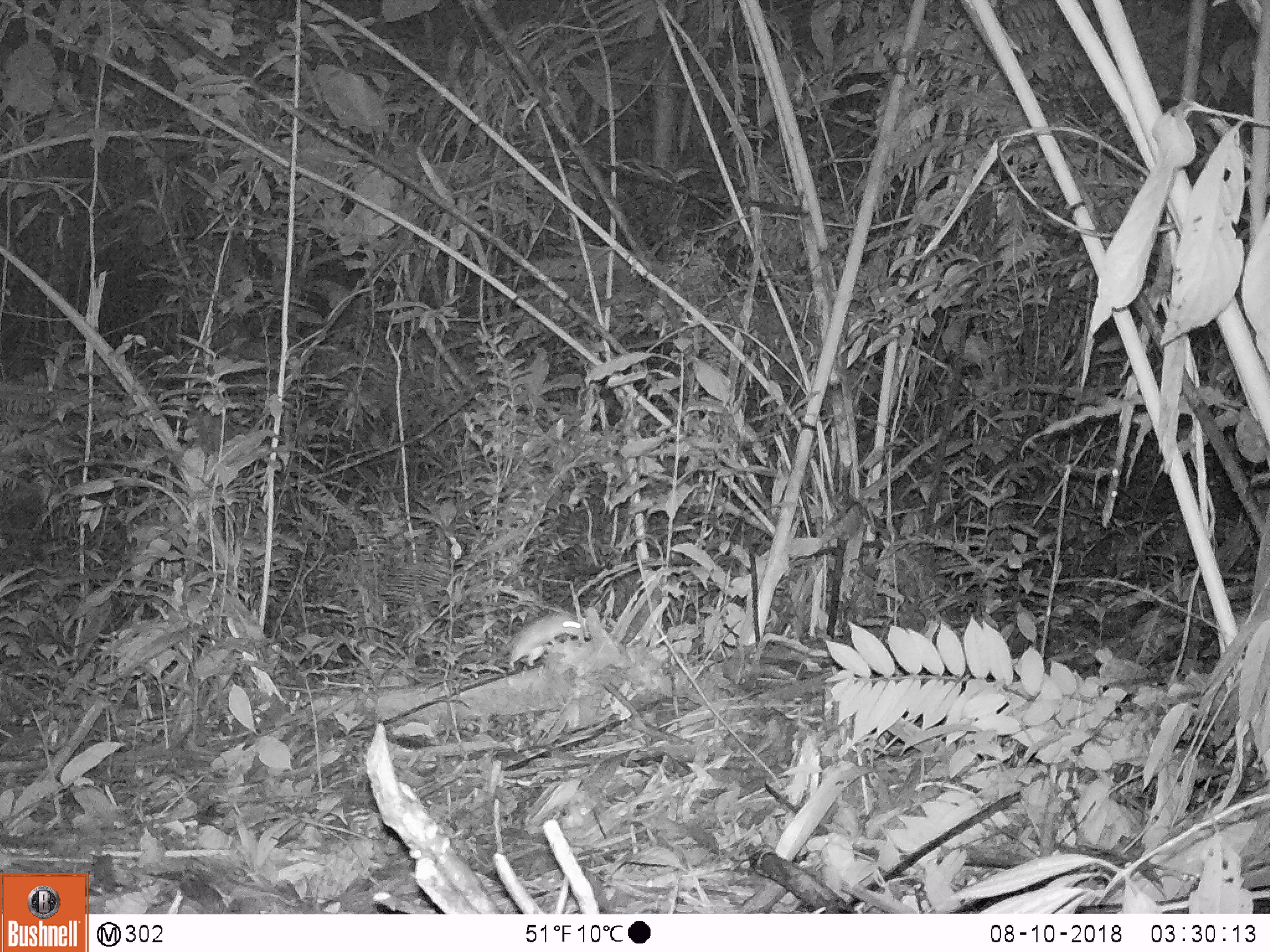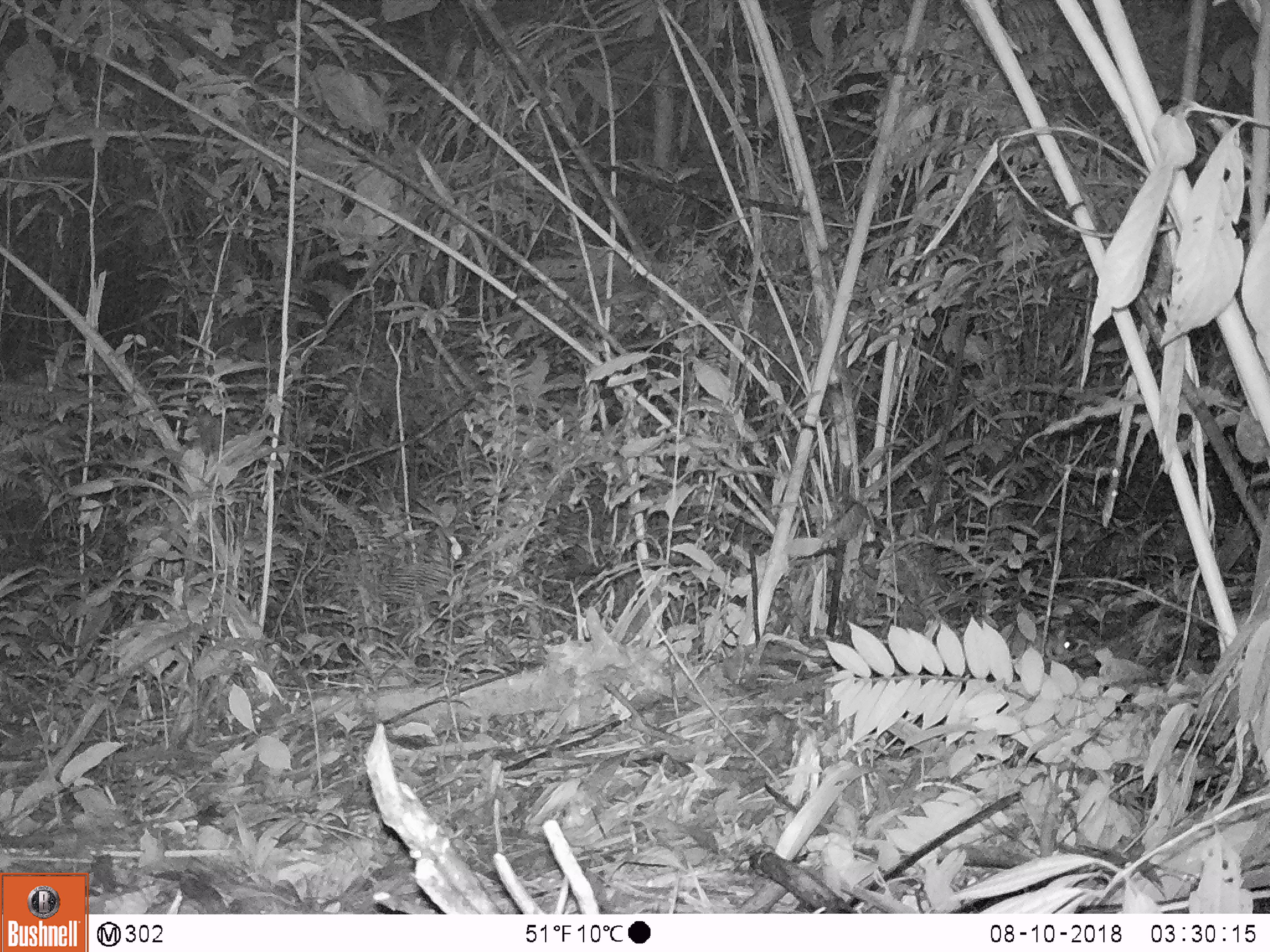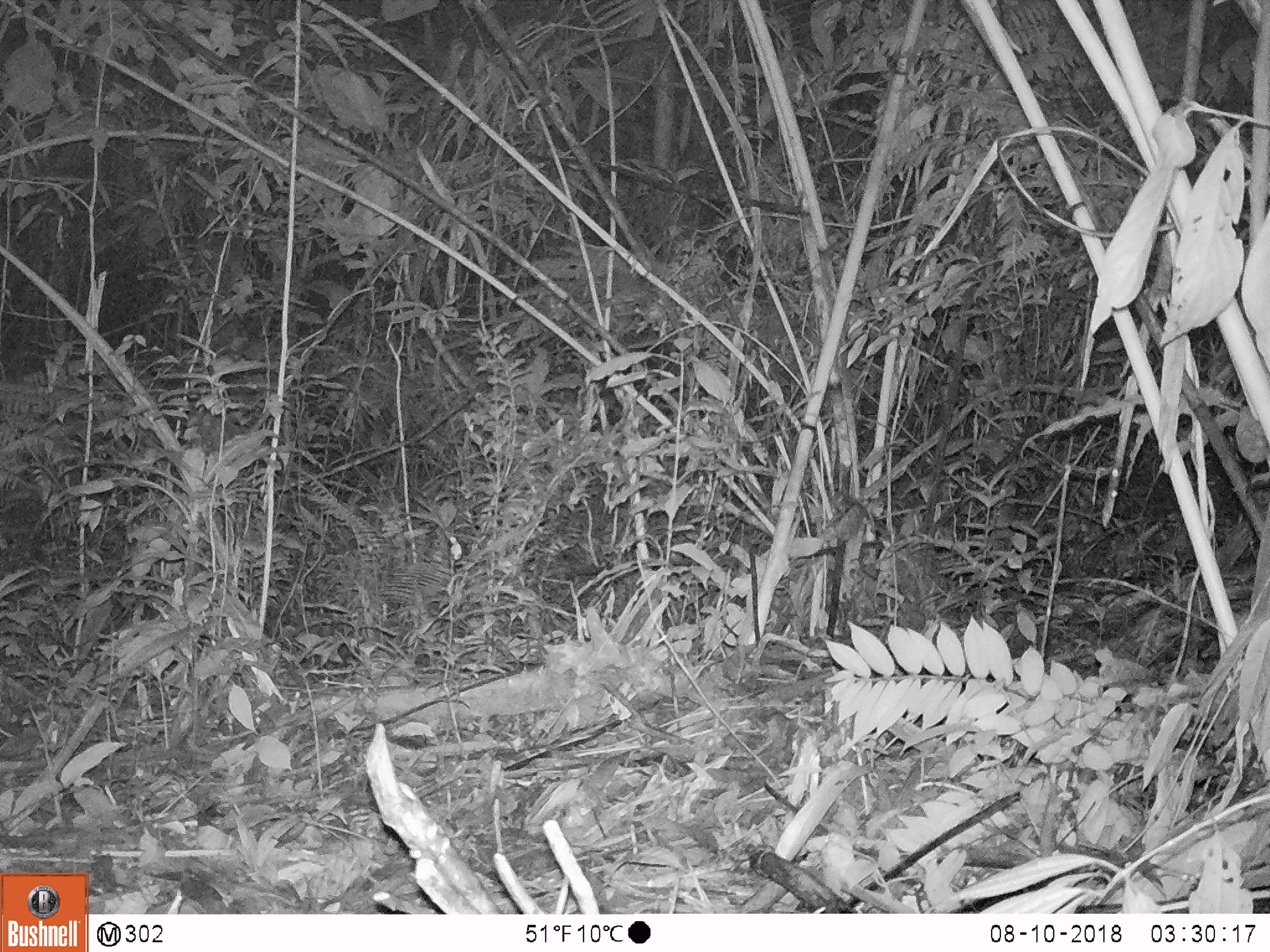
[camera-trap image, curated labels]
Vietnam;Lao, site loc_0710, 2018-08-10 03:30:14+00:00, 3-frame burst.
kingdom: Animalia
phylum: Chordata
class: Mammalia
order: Rodentia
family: Muridae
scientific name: Muridae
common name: old-world mice and rats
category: unidentified murid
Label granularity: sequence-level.